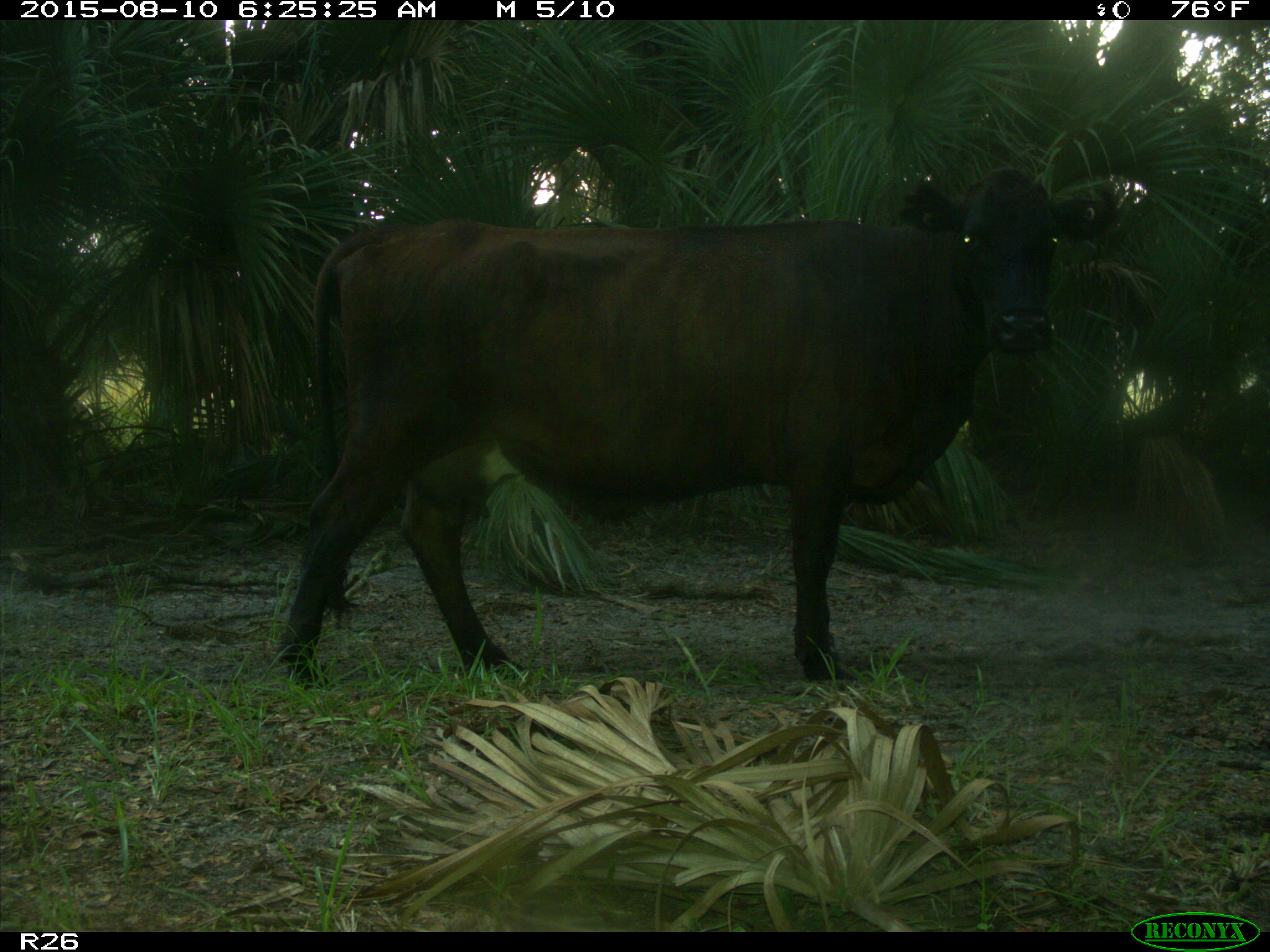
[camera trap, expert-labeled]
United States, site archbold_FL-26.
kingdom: Animalia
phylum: Chordata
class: Mammalia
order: Artiodactyla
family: Bovidae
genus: Bos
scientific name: Bos taurus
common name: domestic cow